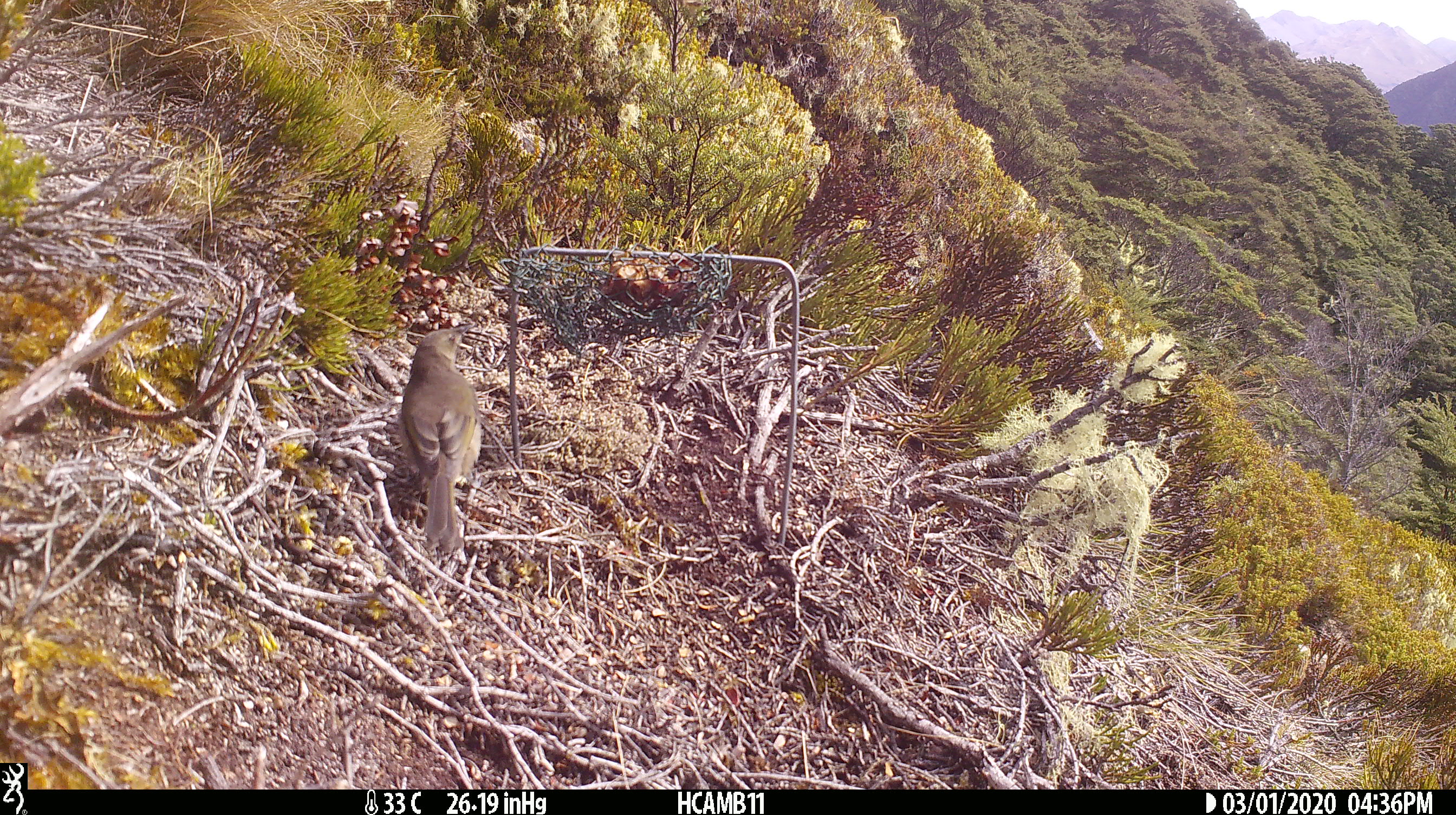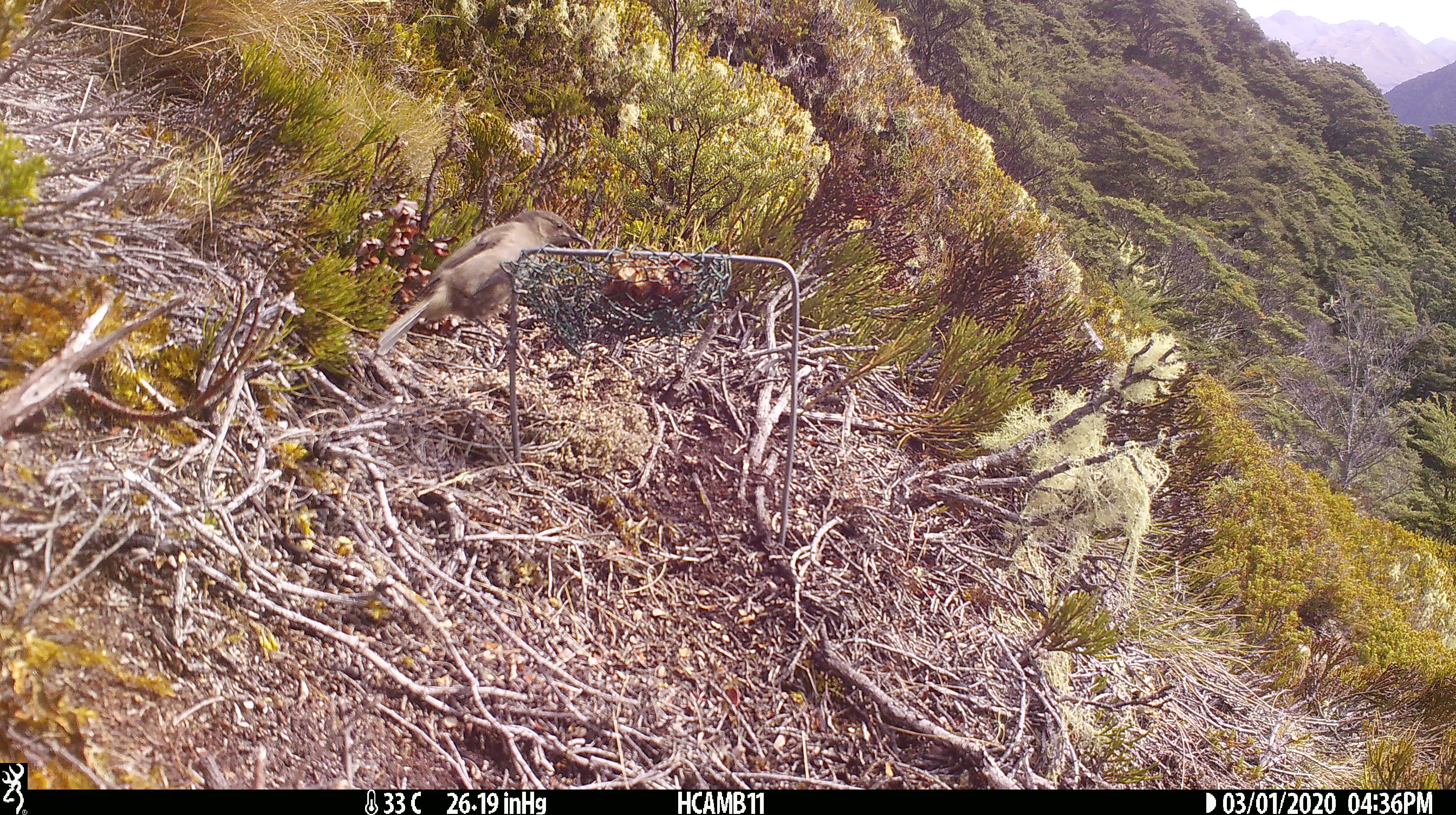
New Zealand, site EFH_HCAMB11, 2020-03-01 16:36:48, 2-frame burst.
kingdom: Animalia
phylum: Chordata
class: Aves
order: Passeriformes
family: Meliphagidae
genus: Anthornis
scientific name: Anthornis melanura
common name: new zealand bellbird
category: bellbird